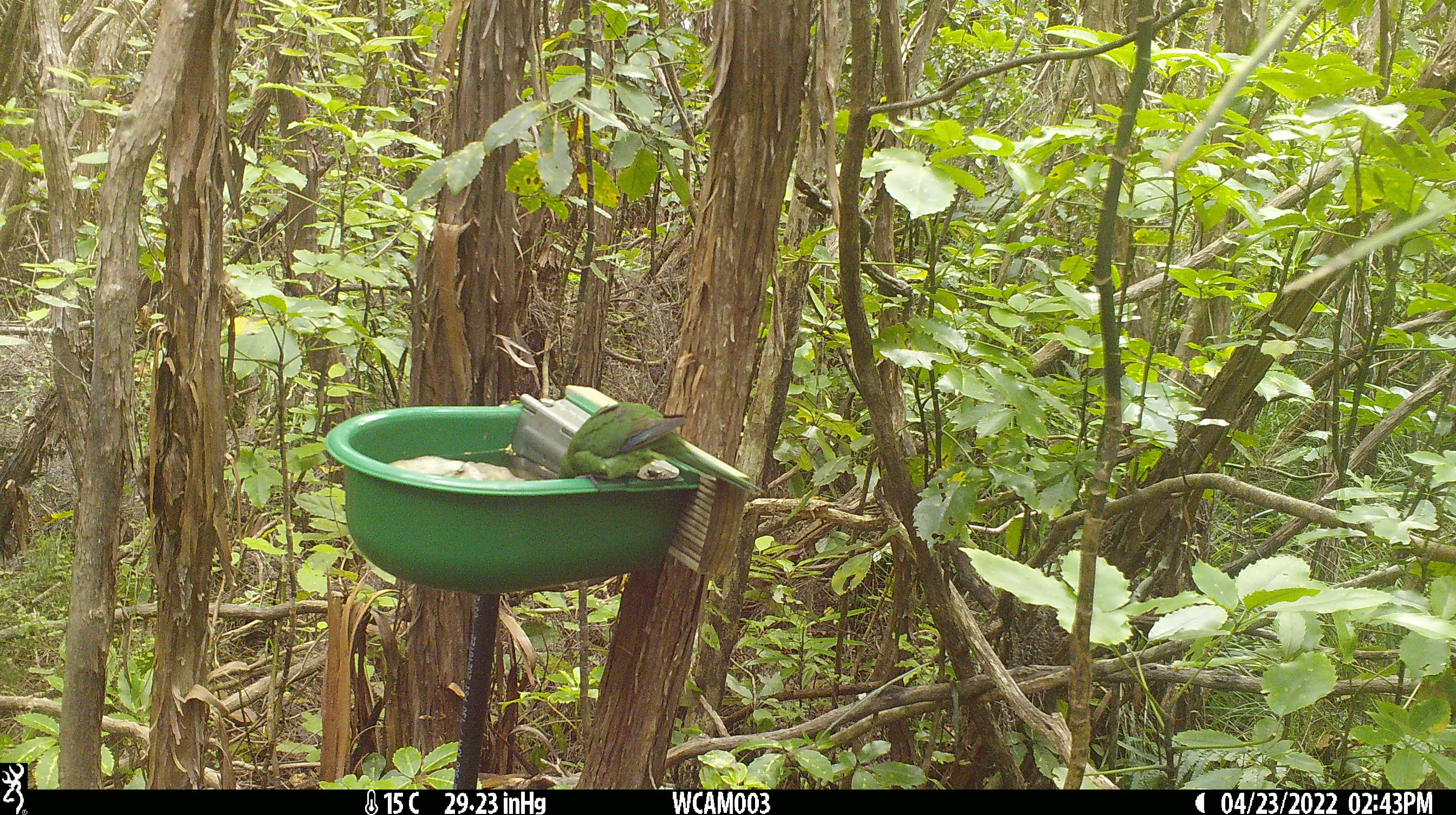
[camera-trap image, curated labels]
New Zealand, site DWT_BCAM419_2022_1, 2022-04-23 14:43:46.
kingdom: Animalia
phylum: Chordata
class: Aves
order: Psittaciformes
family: Psittaculidae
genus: Cyanoramphus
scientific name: Cyanoramphus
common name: parakeet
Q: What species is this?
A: Parakeet (Cyanoramphus).